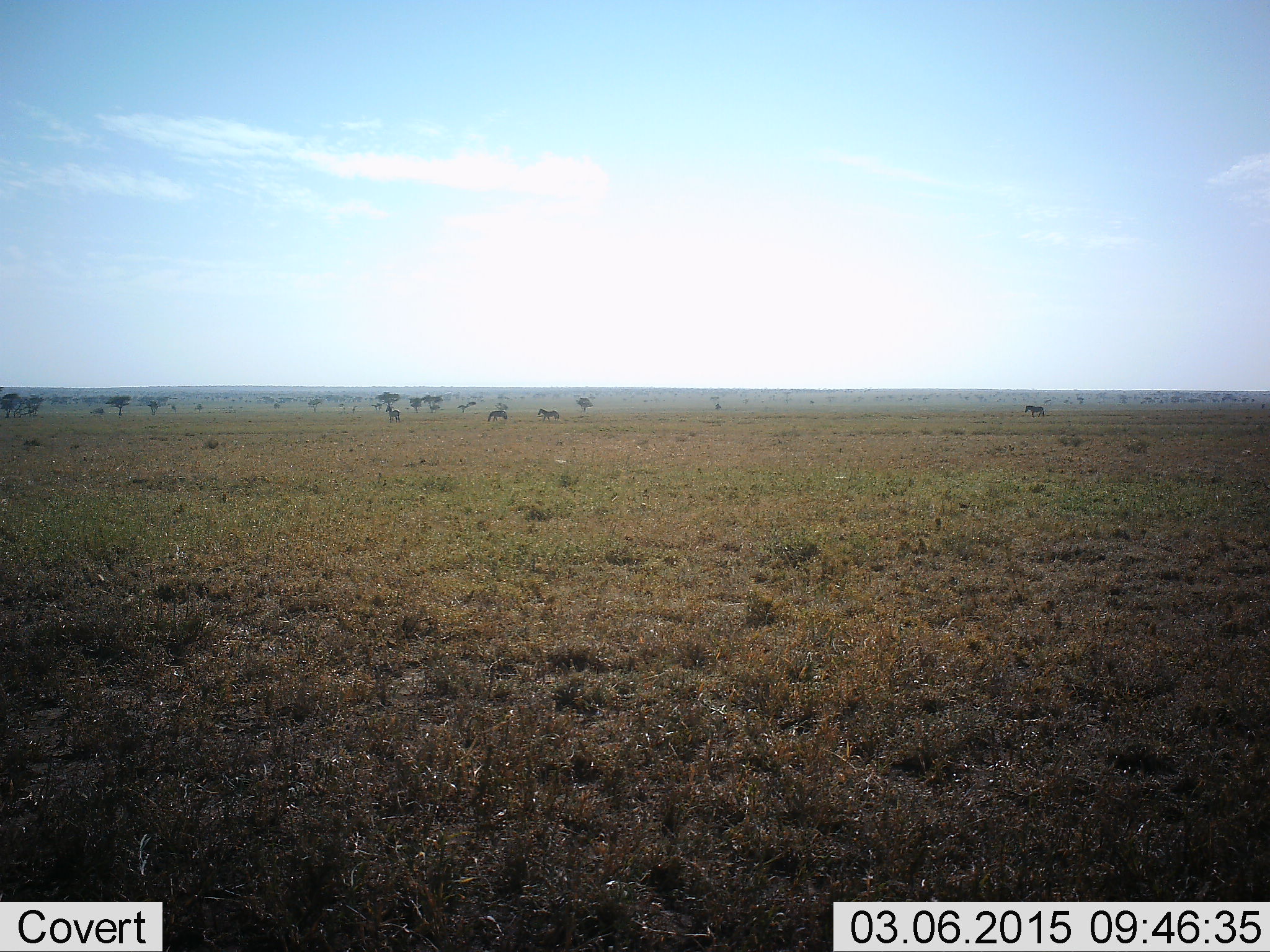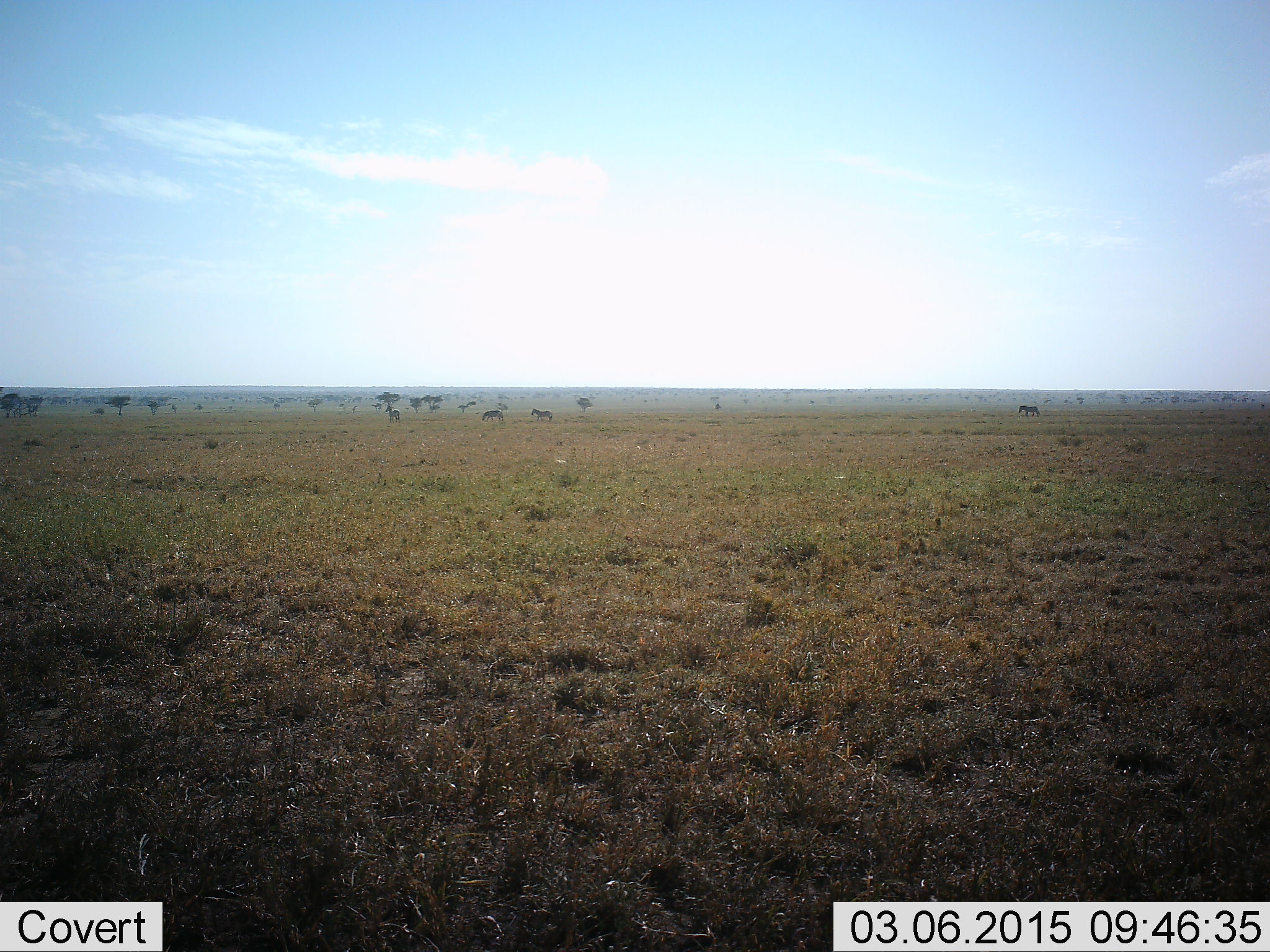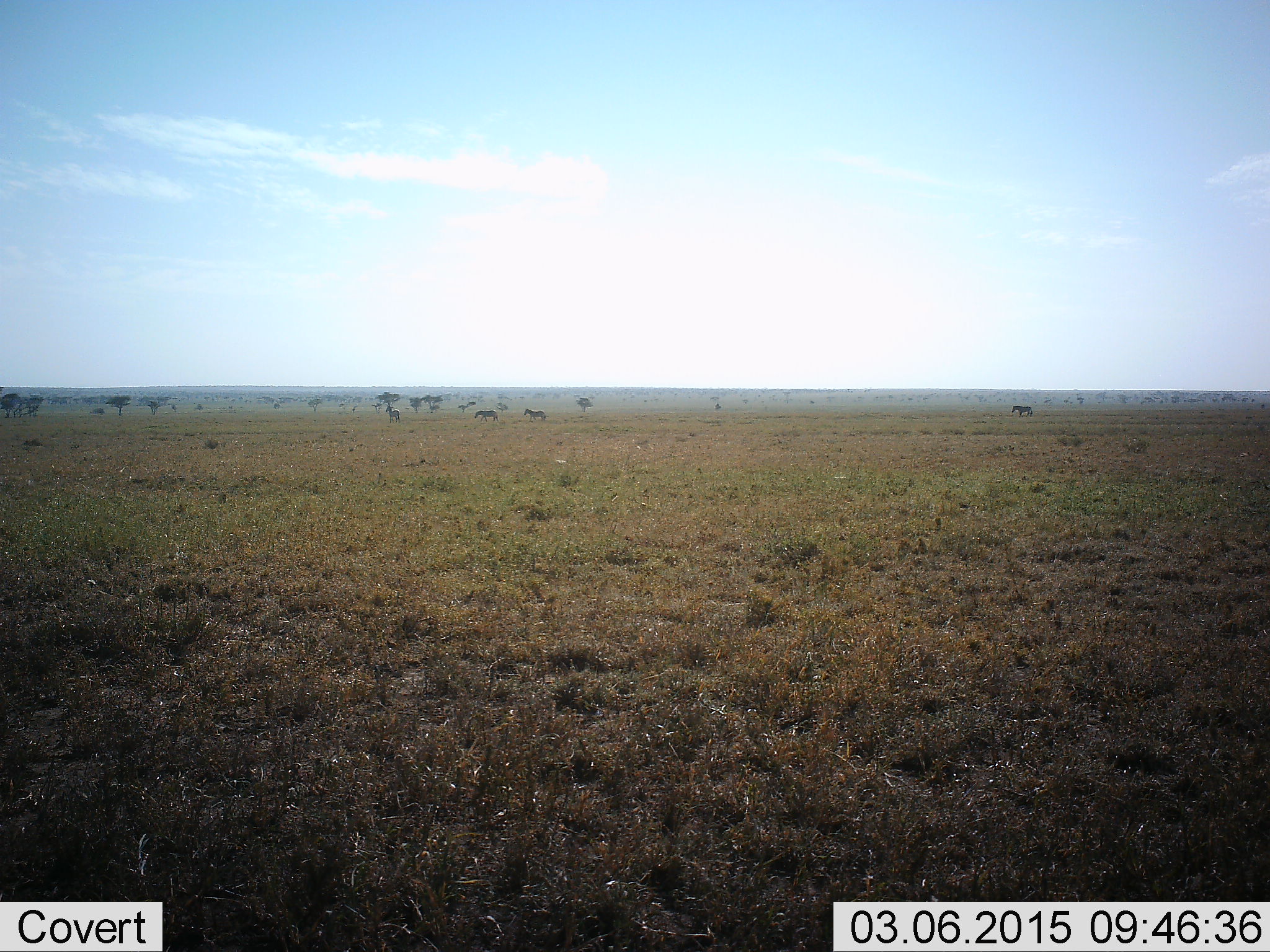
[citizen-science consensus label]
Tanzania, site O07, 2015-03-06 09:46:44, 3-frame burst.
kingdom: Animalia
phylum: Chordata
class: Mammalia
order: Perissodactyla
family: Equidae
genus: Equus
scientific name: Equus quagga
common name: plains zebra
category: zebra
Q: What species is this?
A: Zebra (plains zebra) (Equus quagga).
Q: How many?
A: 3.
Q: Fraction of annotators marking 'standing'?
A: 18%.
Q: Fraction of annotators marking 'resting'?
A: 0%.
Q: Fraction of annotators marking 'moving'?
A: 100%.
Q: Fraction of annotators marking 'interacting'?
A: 0%.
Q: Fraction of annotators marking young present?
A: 0%.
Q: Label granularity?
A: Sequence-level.